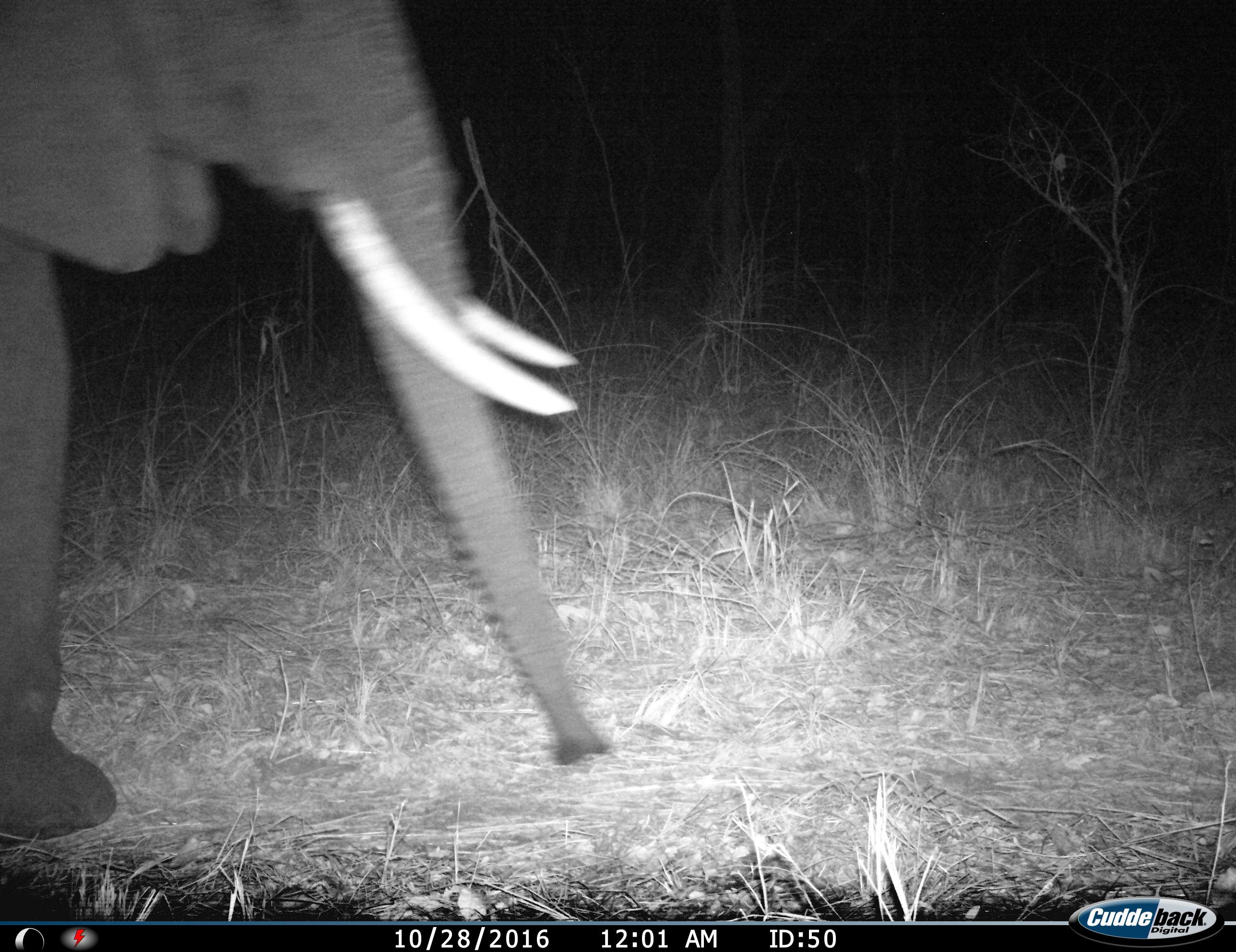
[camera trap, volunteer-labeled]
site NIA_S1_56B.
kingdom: Animalia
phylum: Chordata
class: Mammalia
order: Proboscidea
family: Elephantidae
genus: Loxodonta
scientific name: Loxodonta africana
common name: african bush elephant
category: elephant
Elephant (african bush elephant) (Loxodonta africana), count 1. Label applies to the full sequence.